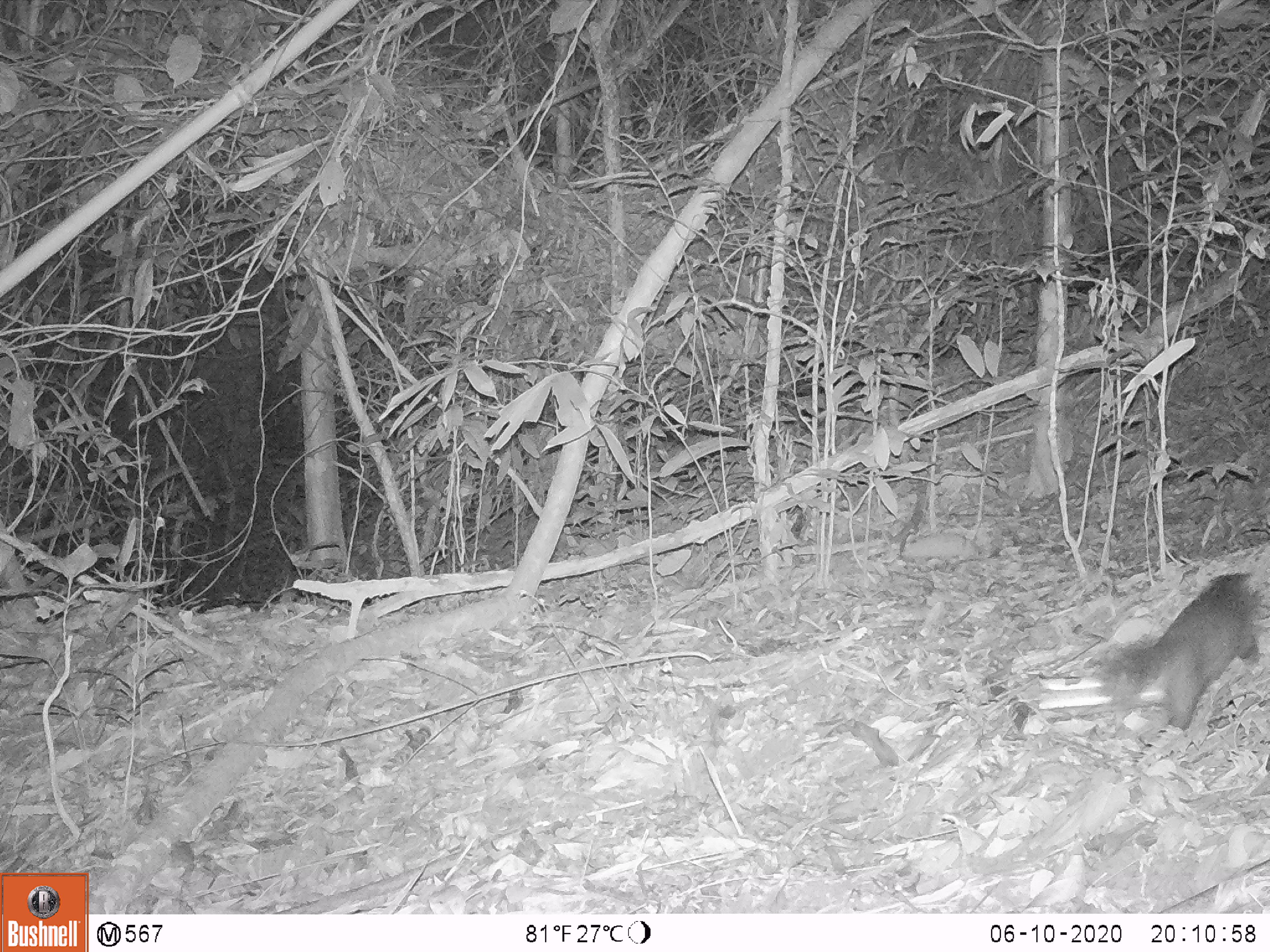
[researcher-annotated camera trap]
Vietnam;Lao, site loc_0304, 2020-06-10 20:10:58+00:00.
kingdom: Animalia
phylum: Chordata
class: Mammalia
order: Carnivora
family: Mustelidae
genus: Melogale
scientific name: Melogale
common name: ferret badger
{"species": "ferret badger (Melogale)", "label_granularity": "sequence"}